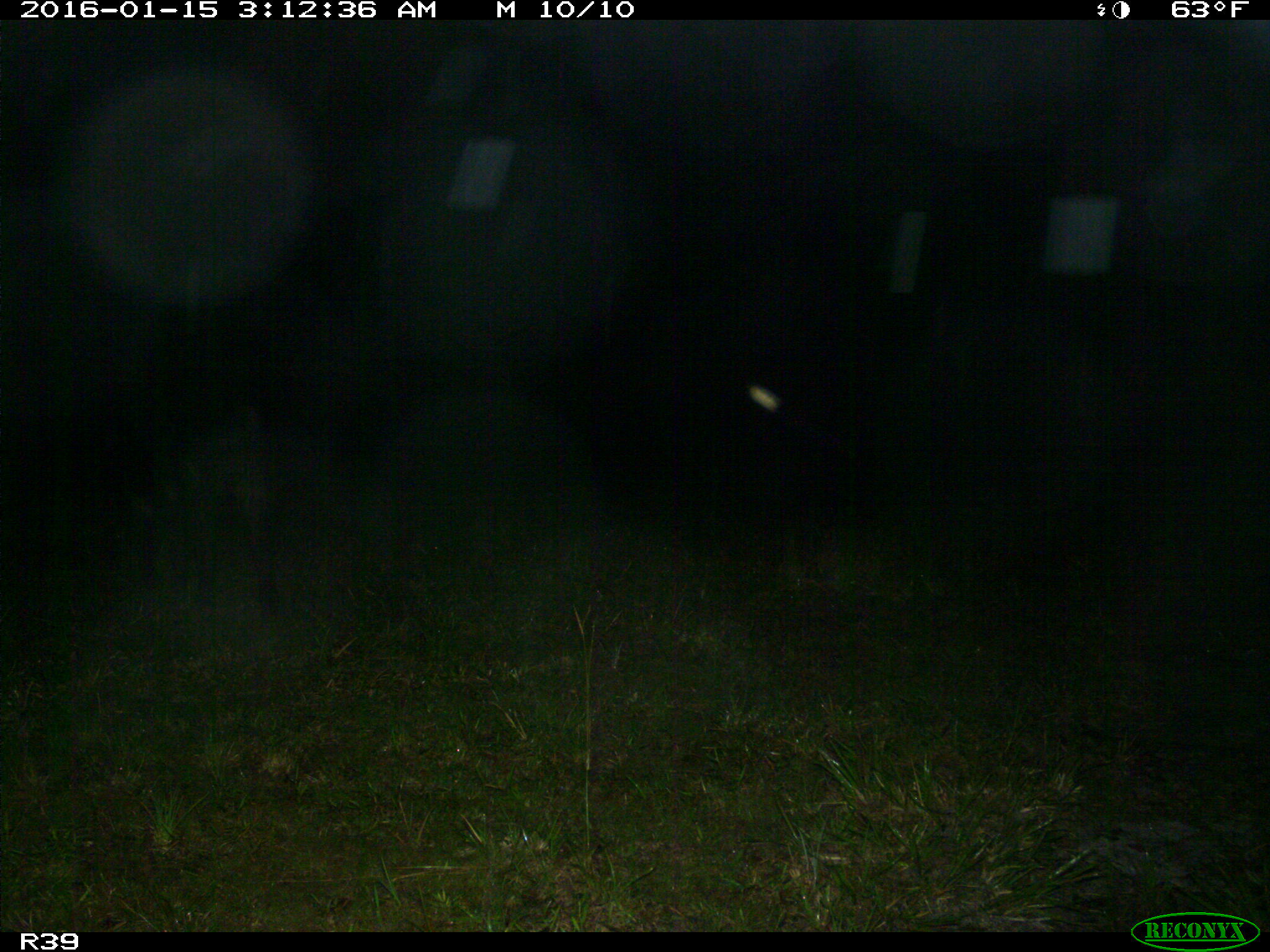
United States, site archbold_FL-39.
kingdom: Animalia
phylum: Chordata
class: Mammalia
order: Artiodactyla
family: Suidae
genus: Sus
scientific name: Sus scrofa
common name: wild boar